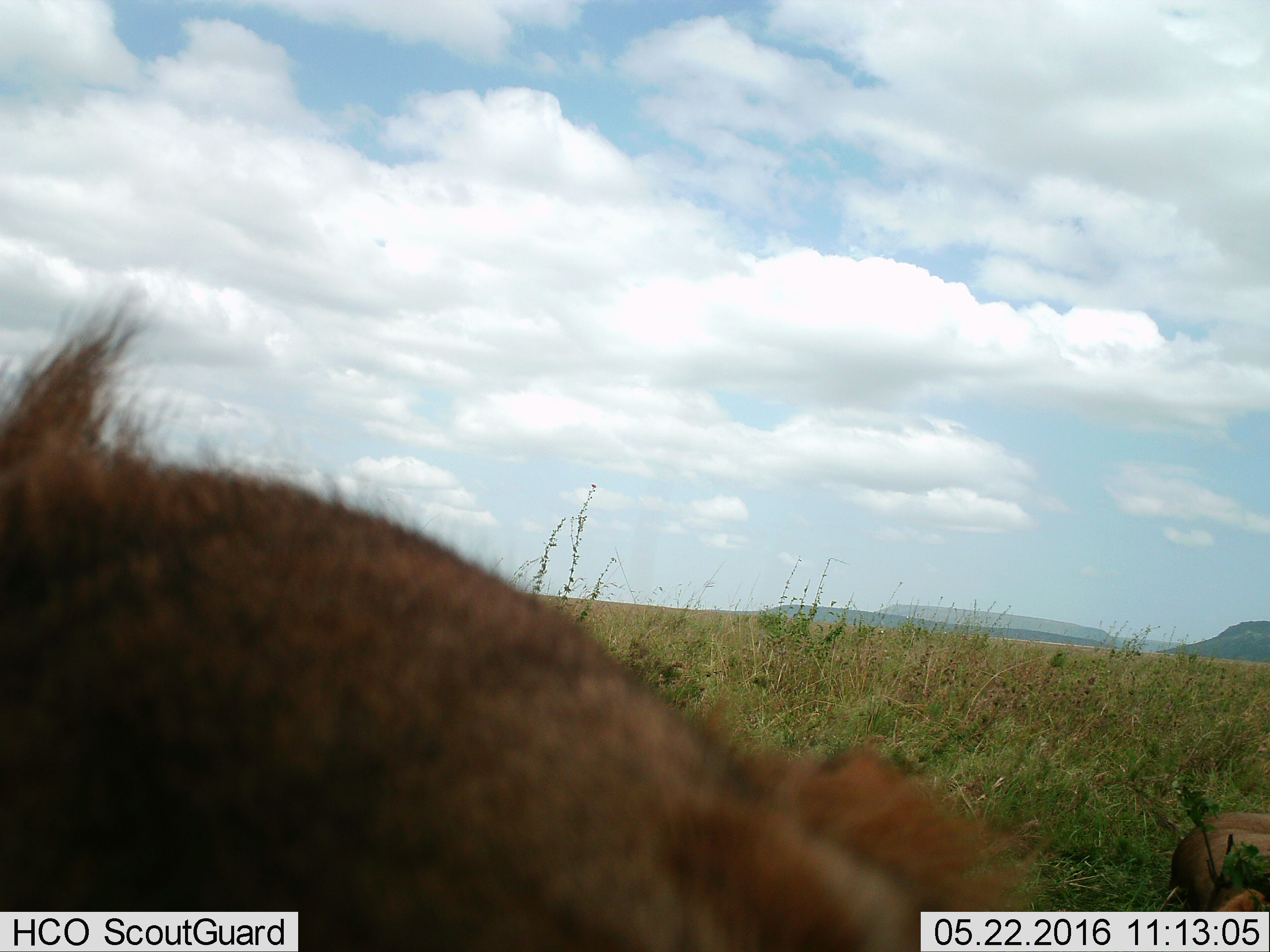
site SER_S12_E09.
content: unidentified animal